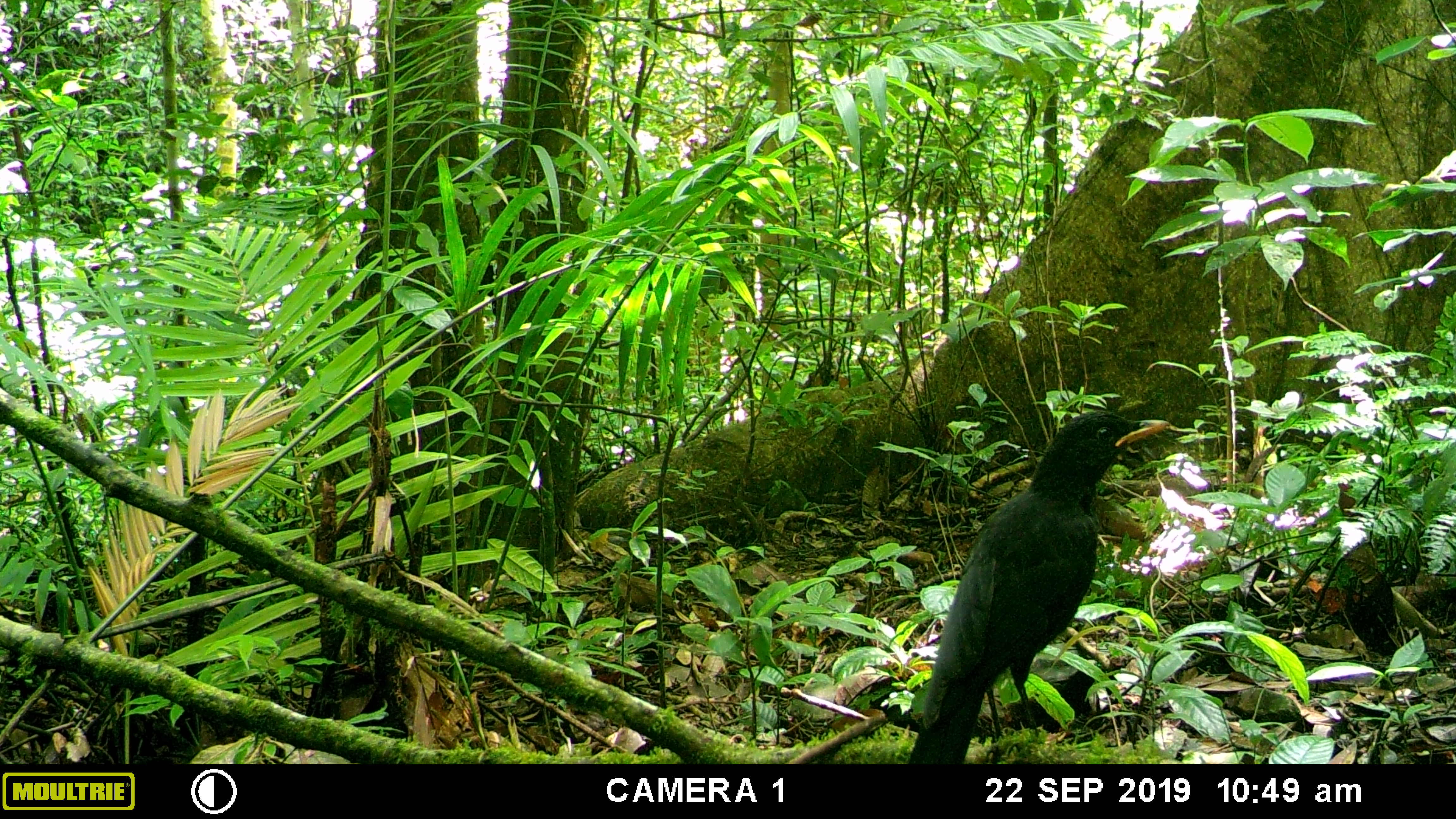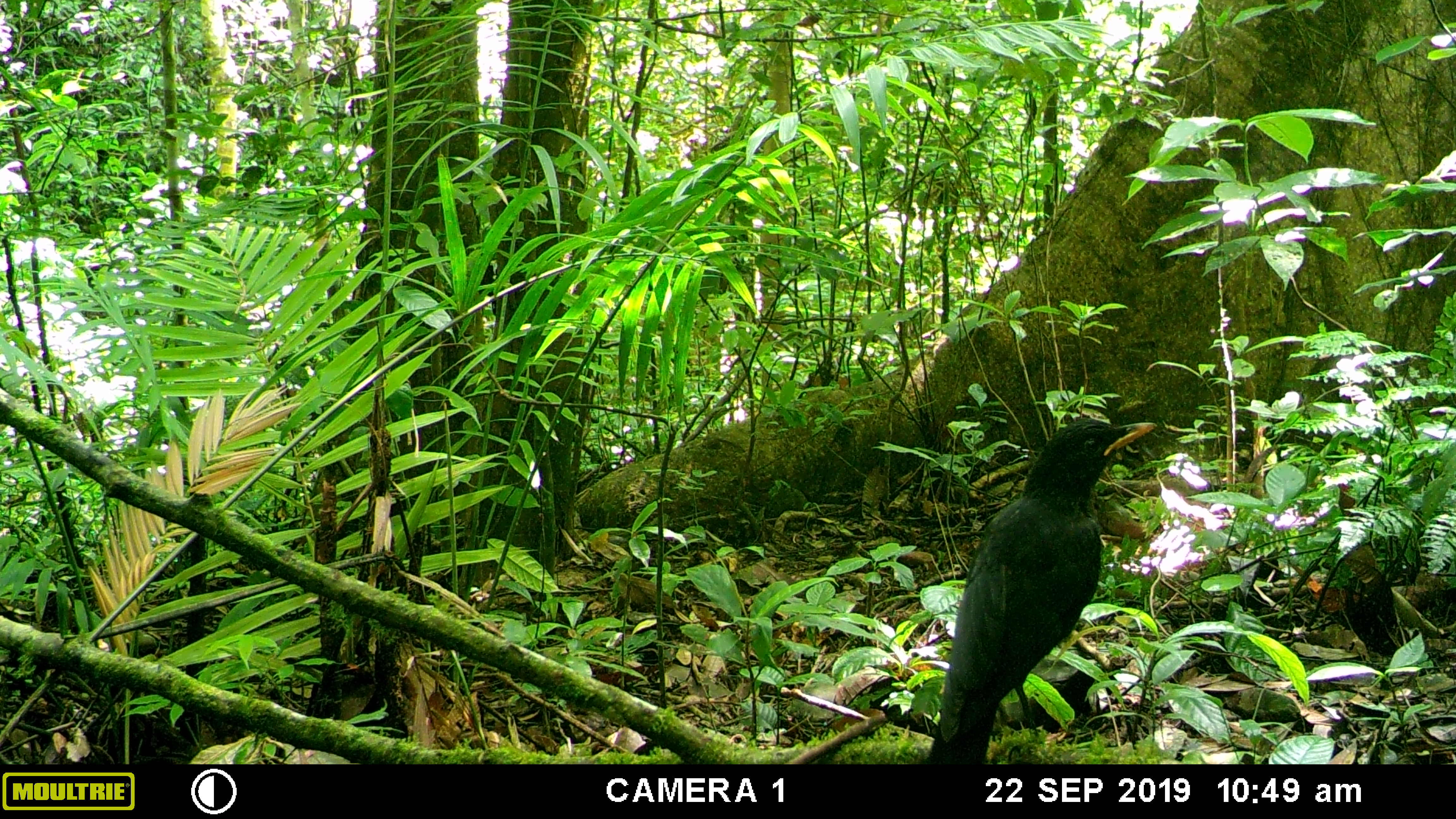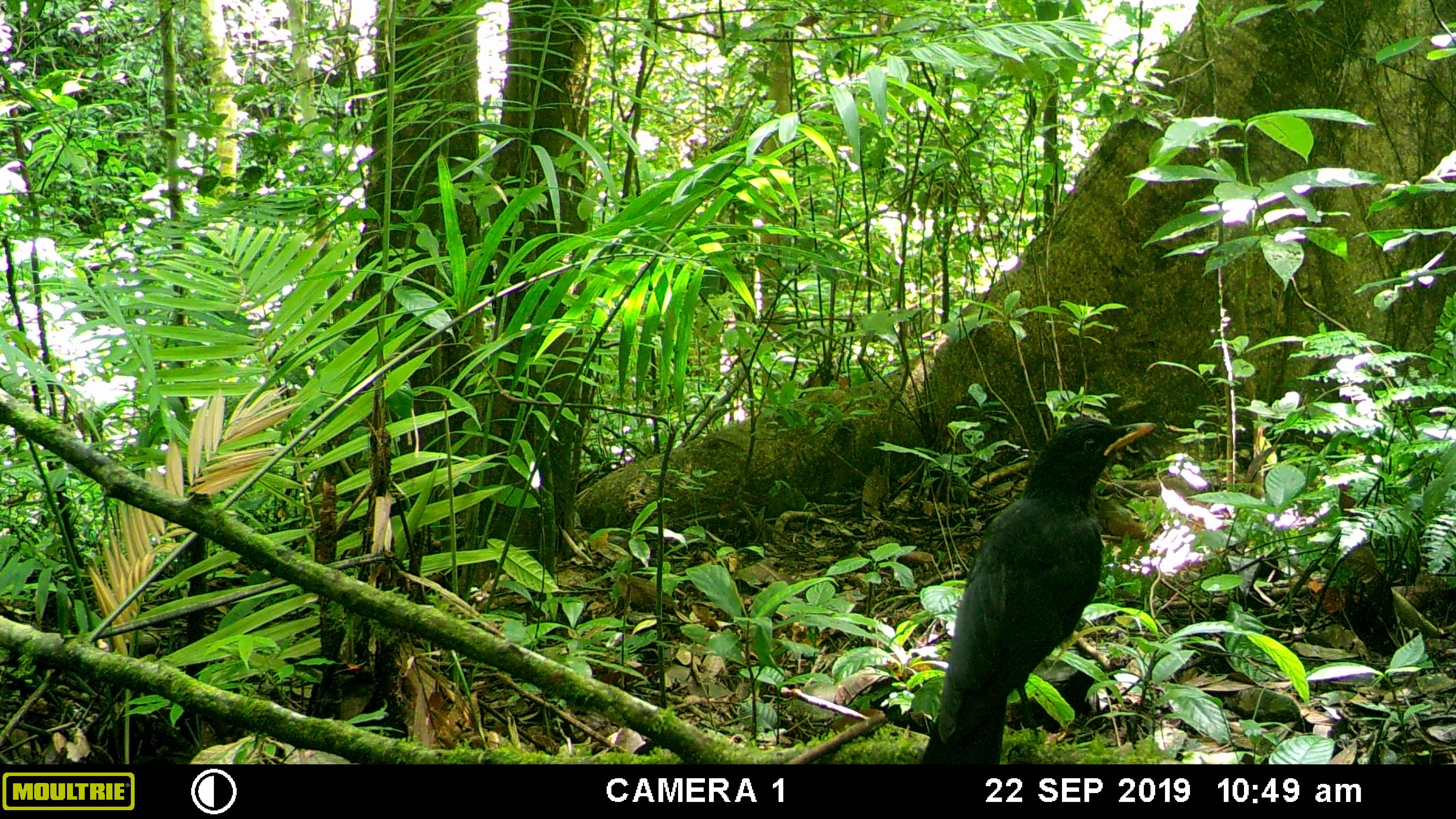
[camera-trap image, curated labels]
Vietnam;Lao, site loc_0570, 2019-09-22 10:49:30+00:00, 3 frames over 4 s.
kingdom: Animalia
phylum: Chordata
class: Aves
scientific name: Aves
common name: bird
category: unidentified bird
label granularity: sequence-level